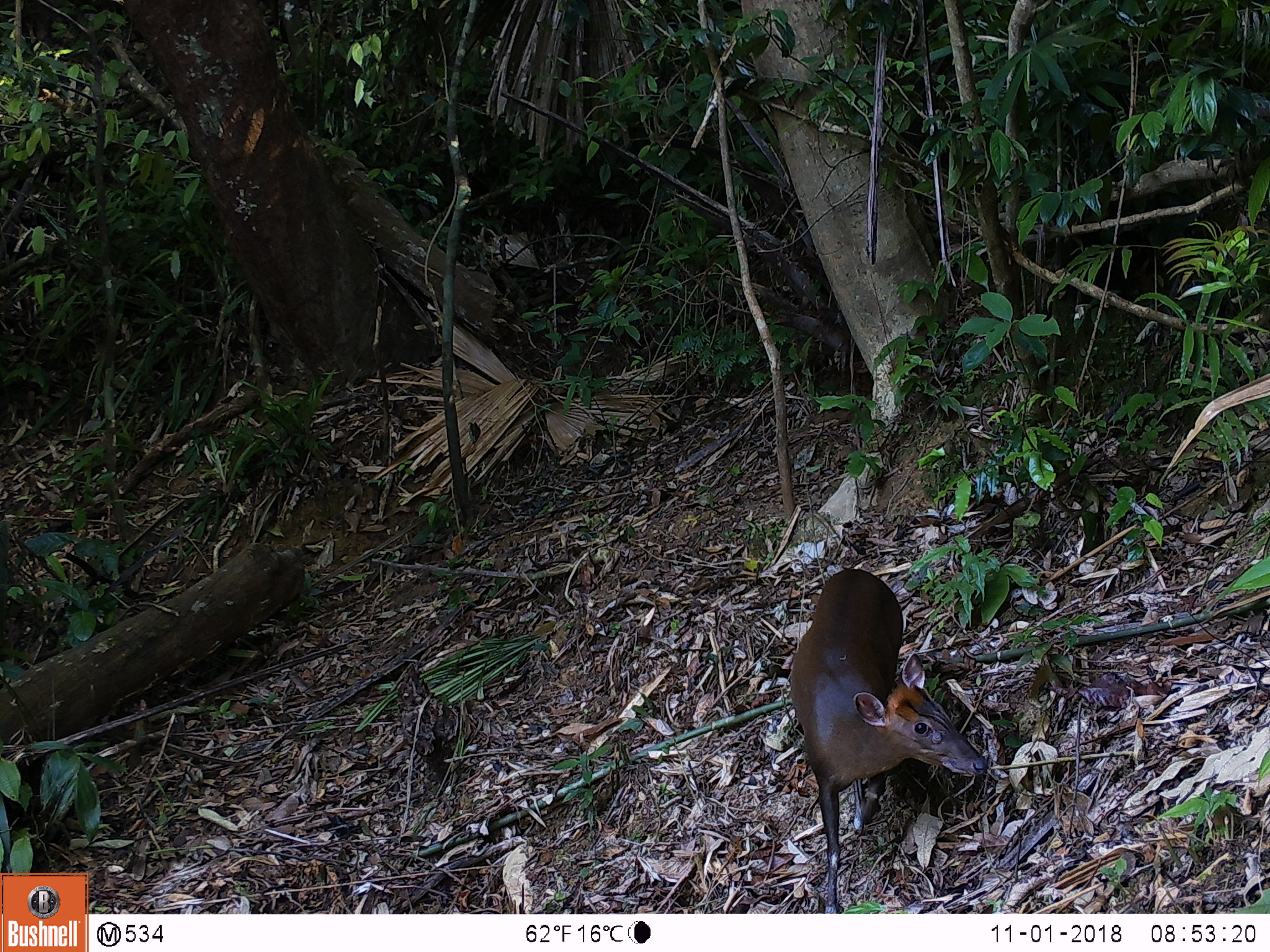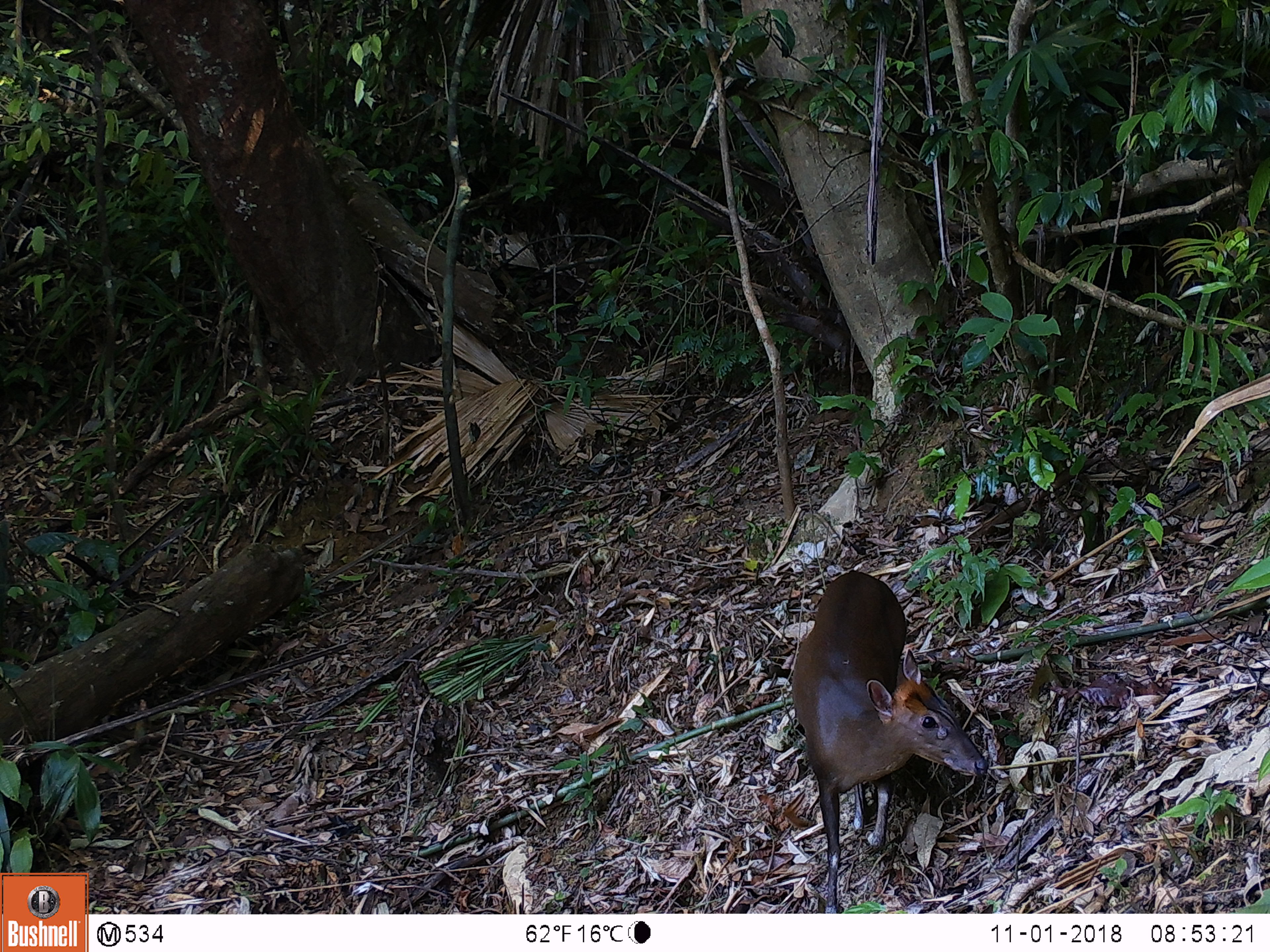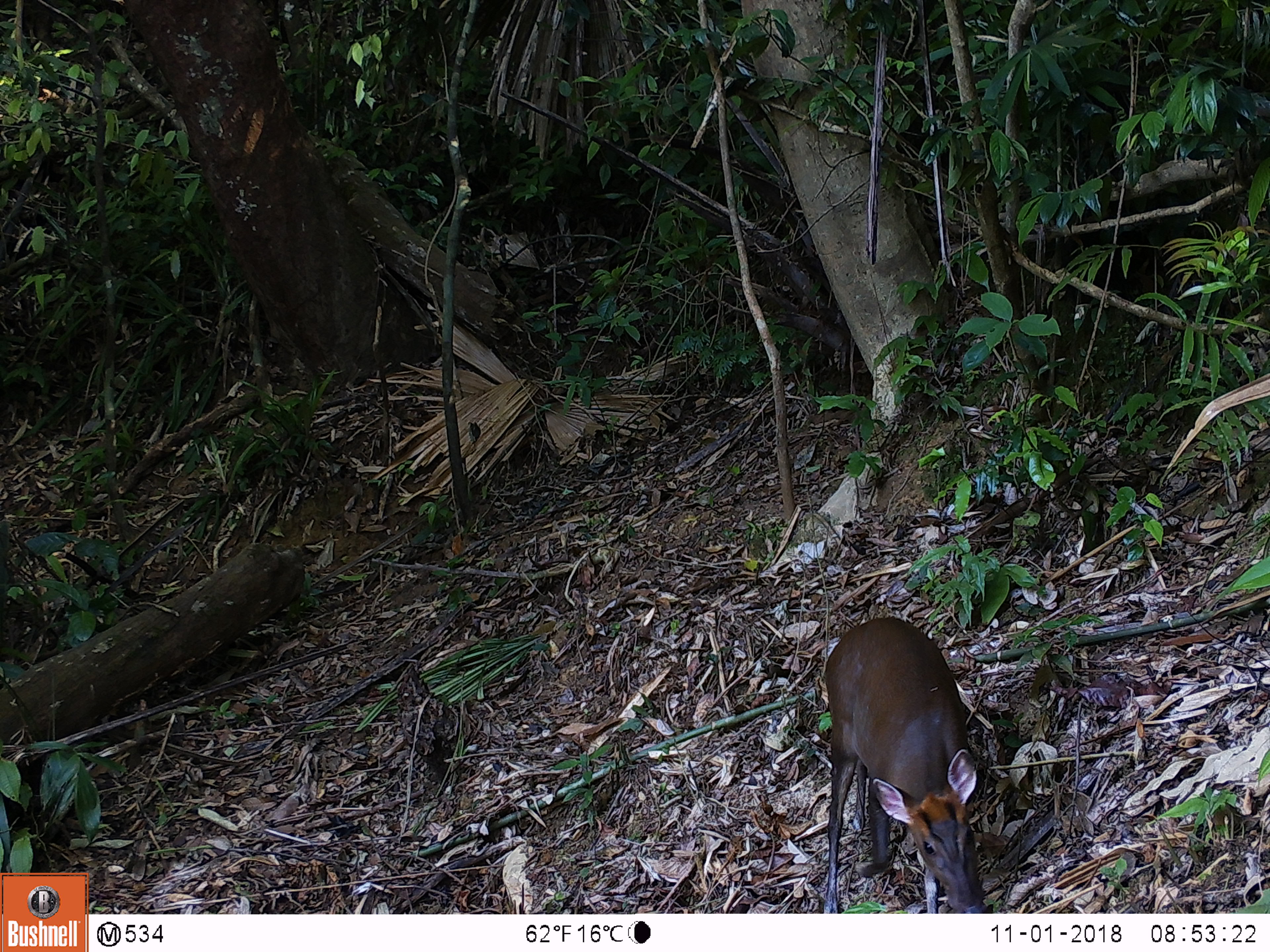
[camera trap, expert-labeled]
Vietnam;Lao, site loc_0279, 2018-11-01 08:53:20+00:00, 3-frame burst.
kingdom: Animalia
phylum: Chordata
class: Mammalia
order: Artiodactyla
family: Cervidae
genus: Muntiacus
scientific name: Muntiacus rooseveltorum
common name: roosevelt's muntjac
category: roosevelts muntjac group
Roosevelts muntjac group (roosevelt's muntjac) (Muntiacus rooseveltorum). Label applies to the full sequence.